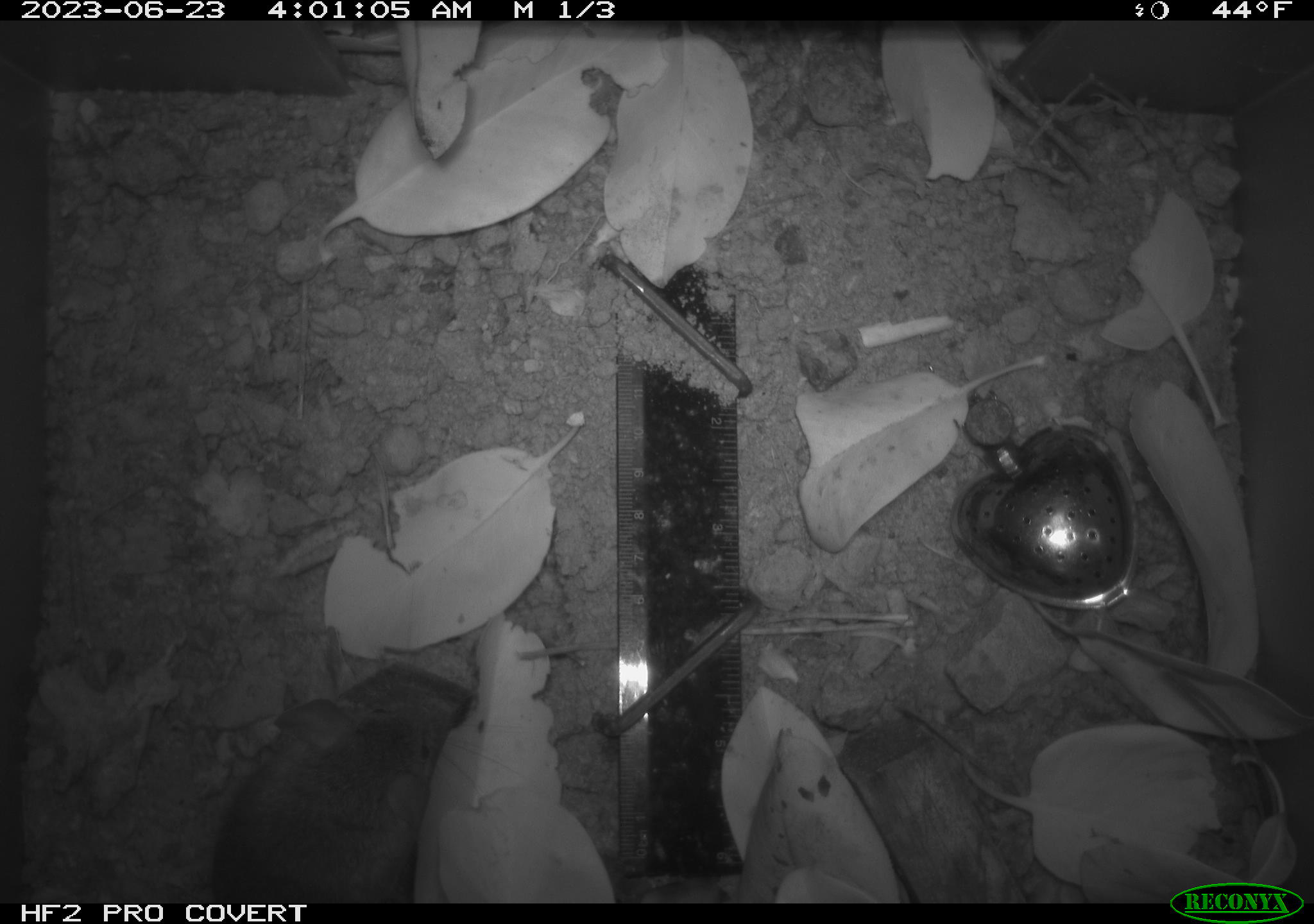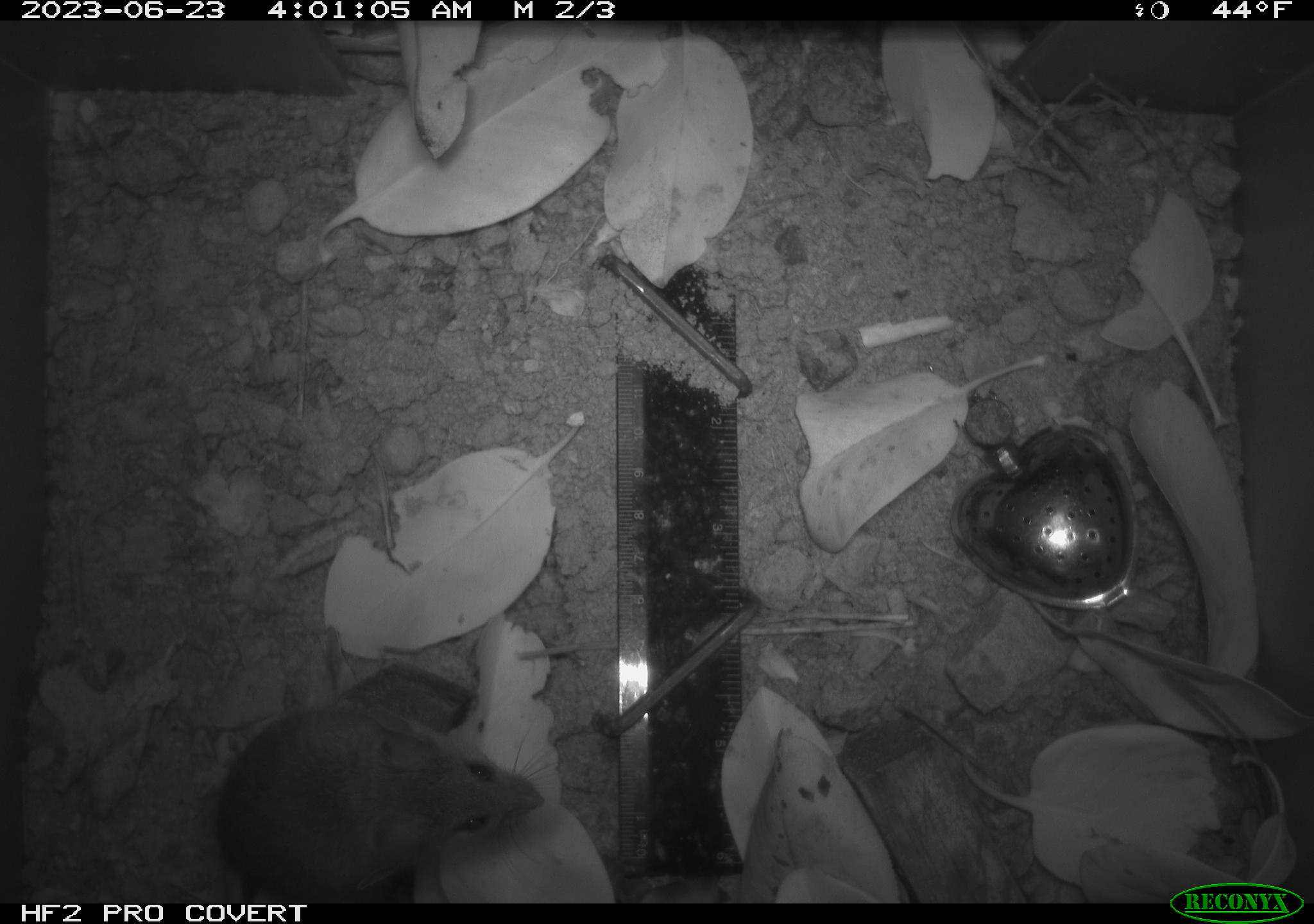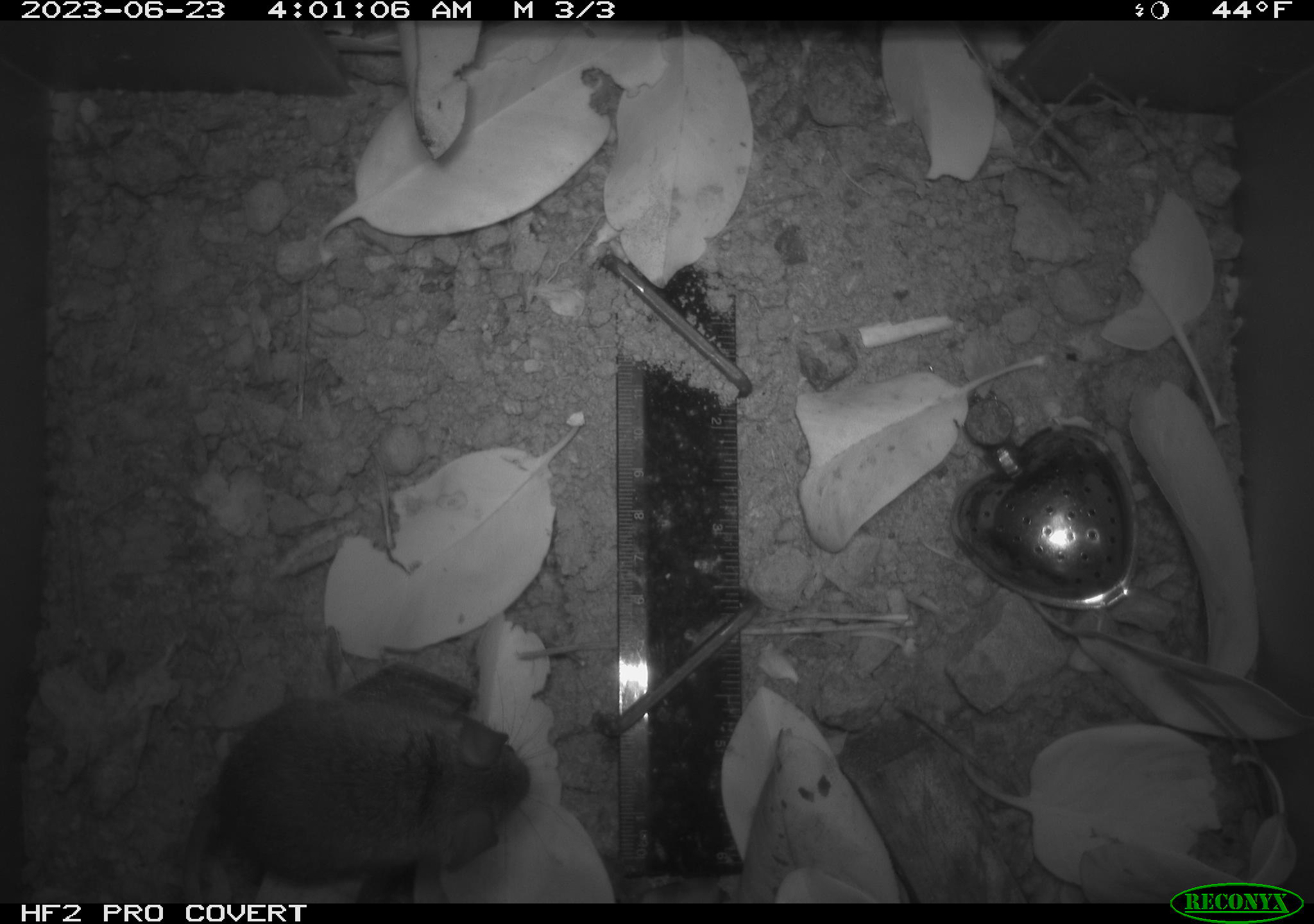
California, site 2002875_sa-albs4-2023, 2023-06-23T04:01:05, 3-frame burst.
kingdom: Animalia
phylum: Chordata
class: Mammalia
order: Rodentia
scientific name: Rodentia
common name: mouse species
Mouse species (Rodentia).